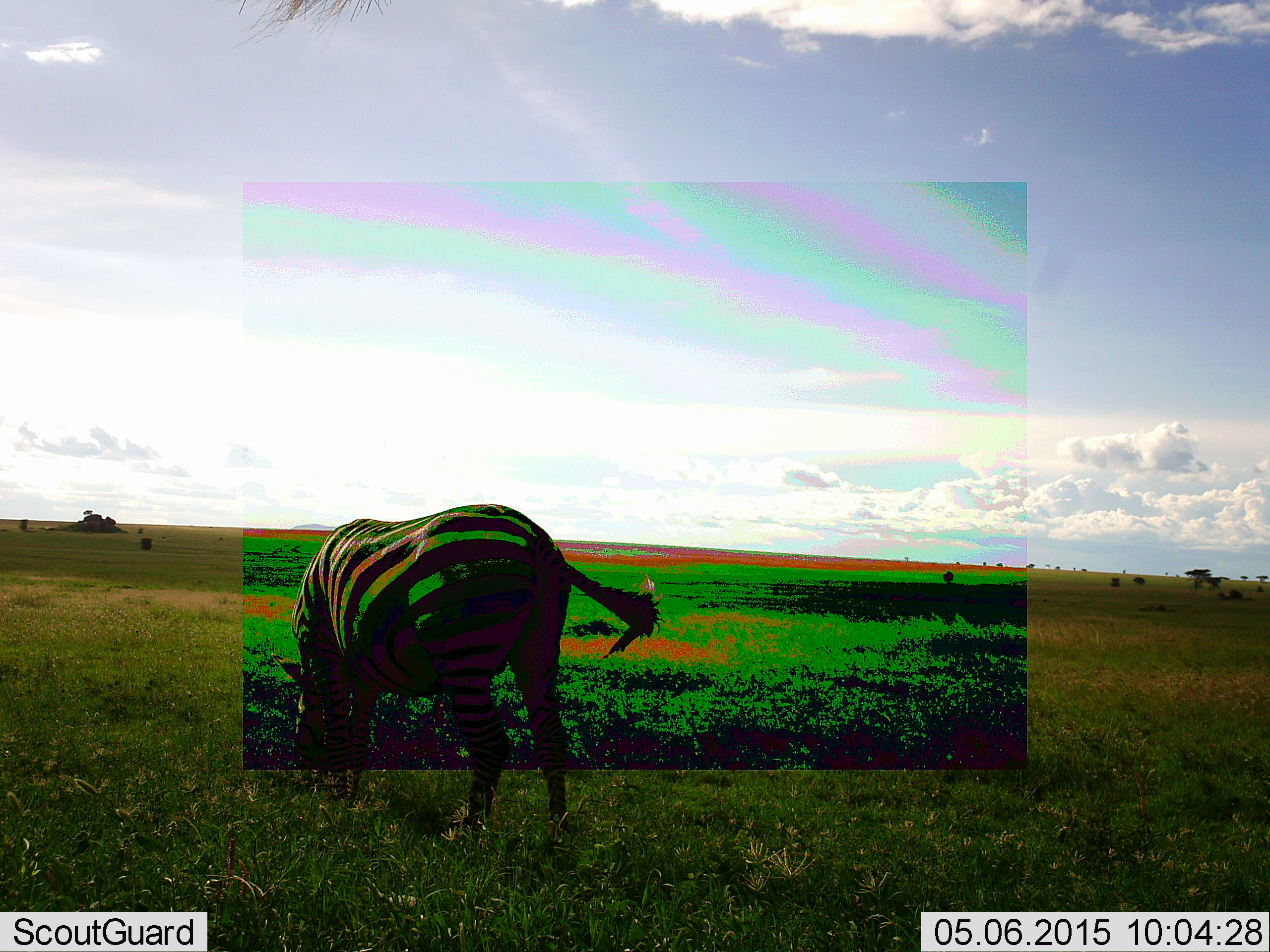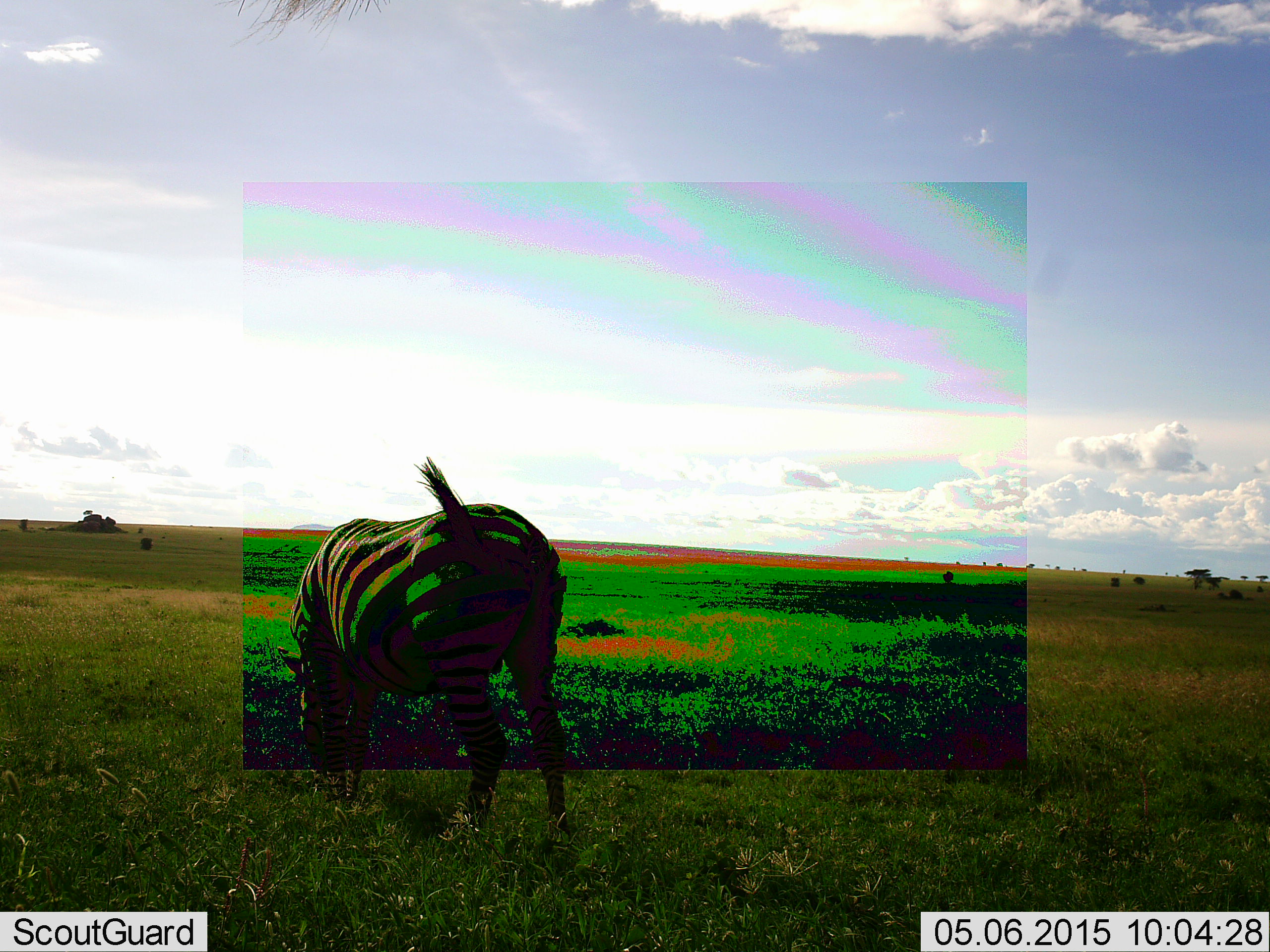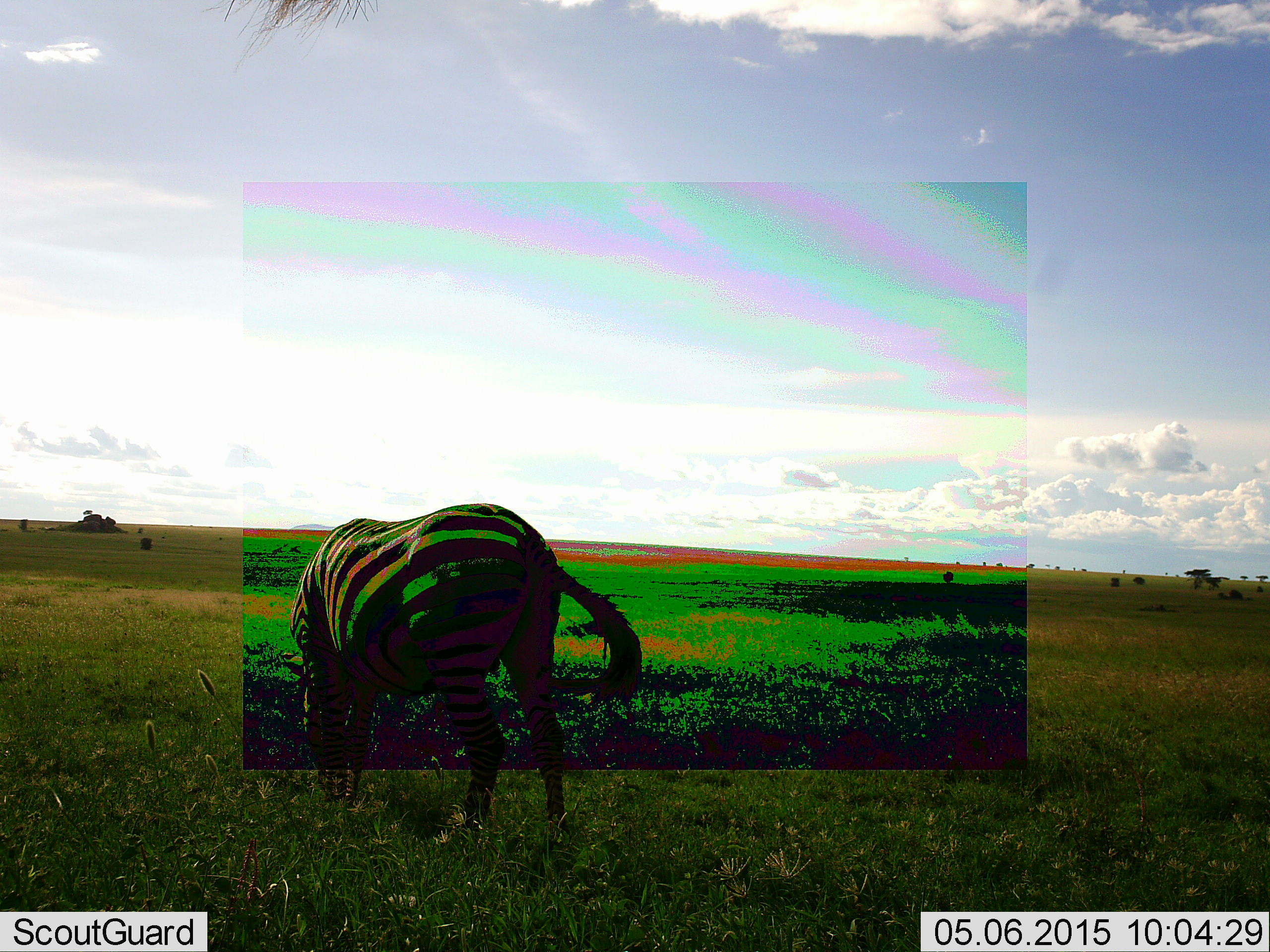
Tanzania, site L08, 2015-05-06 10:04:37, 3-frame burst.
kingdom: Animalia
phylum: Chordata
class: Mammalia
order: Perissodactyla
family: Equidae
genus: Equus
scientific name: Equus quagga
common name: plains zebra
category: zebra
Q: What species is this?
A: Zebra (plains zebra) (Equus quagga).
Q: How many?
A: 1.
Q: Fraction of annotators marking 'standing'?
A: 40%.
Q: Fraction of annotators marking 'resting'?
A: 0%.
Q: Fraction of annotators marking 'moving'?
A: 10%.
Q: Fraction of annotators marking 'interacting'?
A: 0%.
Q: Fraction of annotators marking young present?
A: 0%.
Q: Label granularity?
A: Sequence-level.